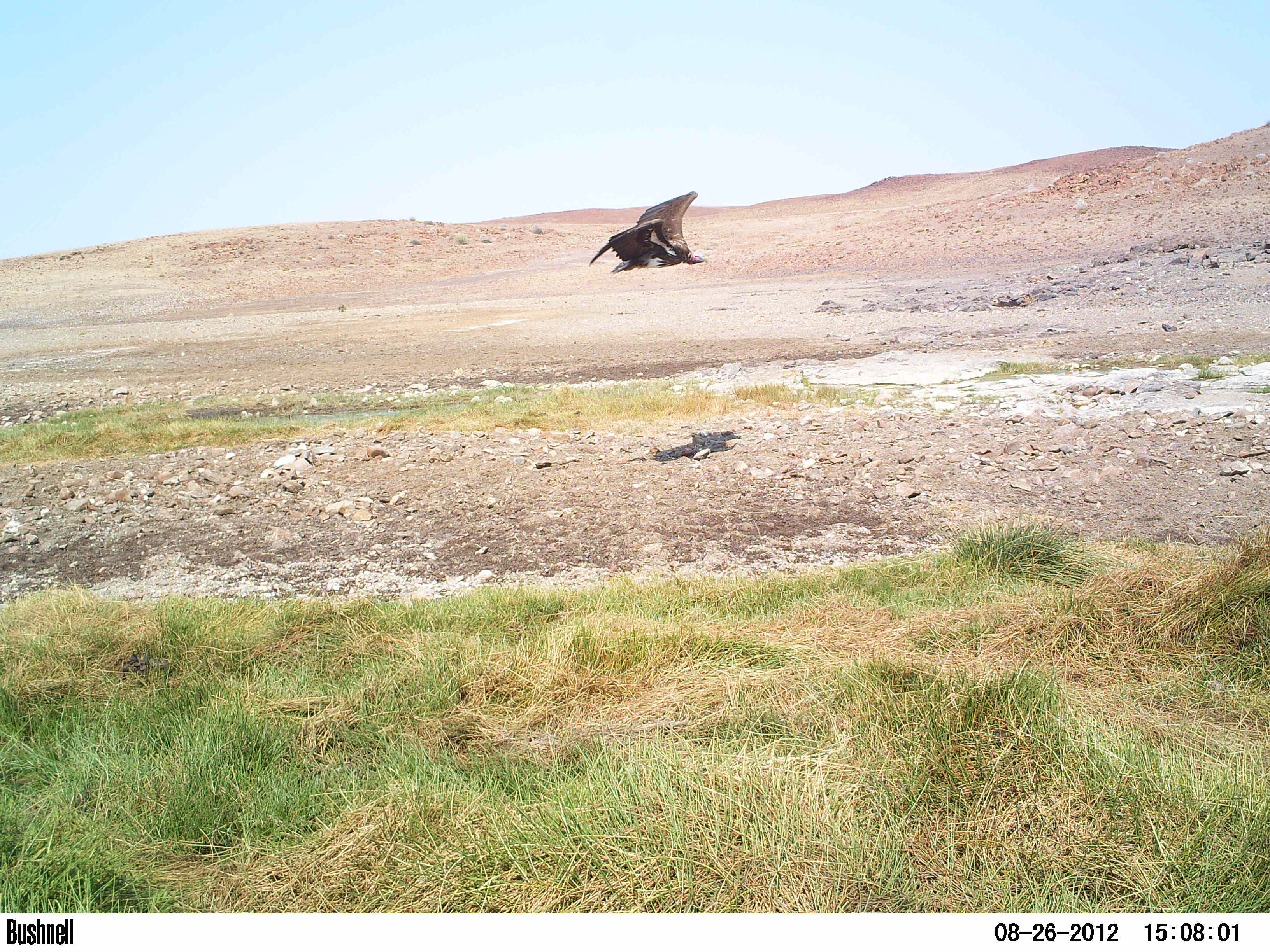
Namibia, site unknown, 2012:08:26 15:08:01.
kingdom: Animalia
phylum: Chordata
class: Aves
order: Accipitriformes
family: Accipitridae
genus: Torgos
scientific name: Torgos tracheliotos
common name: lappet-faced vulture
Torgos tracheliotos (lappet-faced vulture).